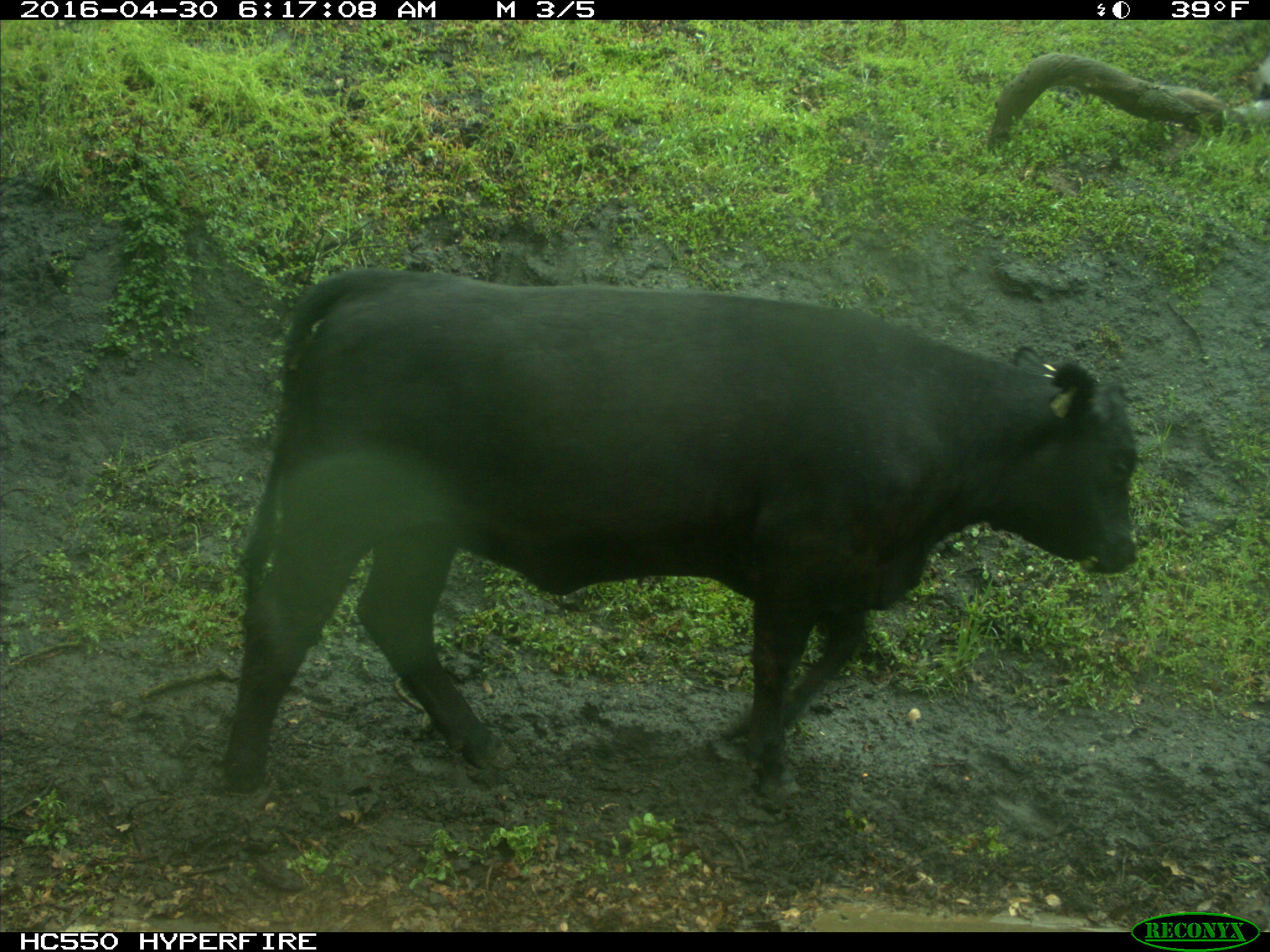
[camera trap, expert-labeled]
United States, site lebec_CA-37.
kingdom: Animalia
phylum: Chordata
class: Mammalia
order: Artiodactyla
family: Bovidae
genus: Bos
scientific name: Bos taurus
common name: domestic cow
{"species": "Bos taurus (domestic cow)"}